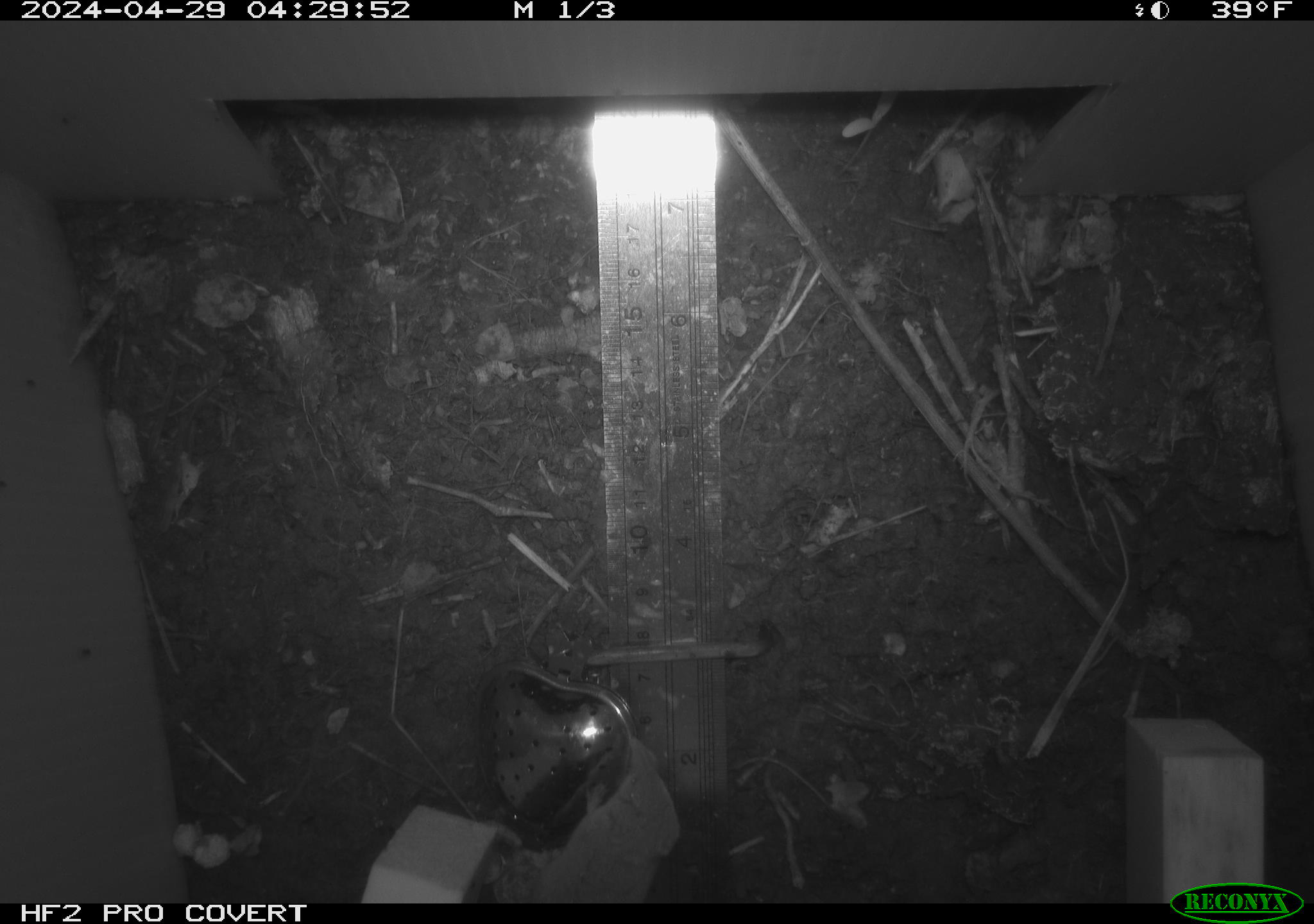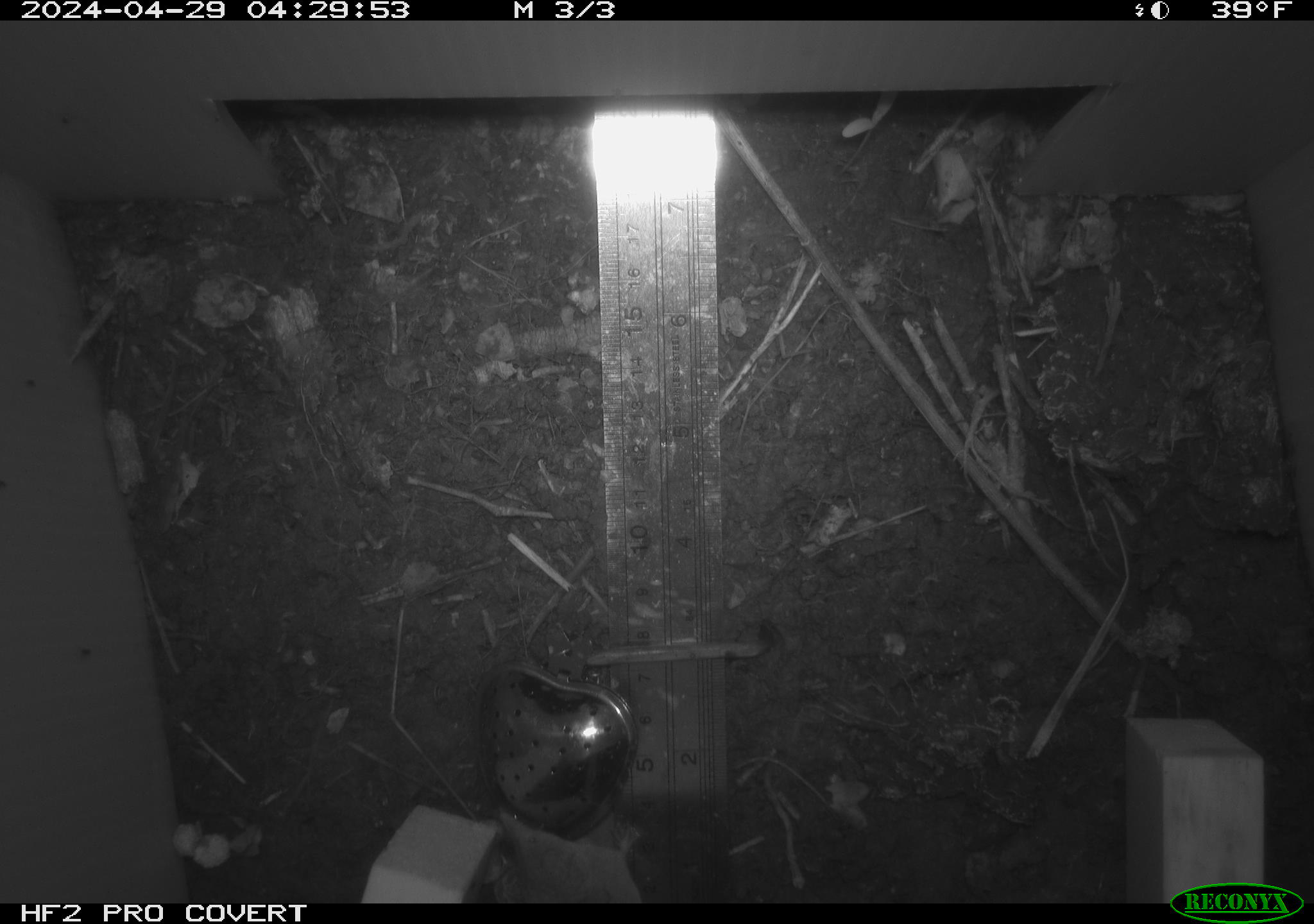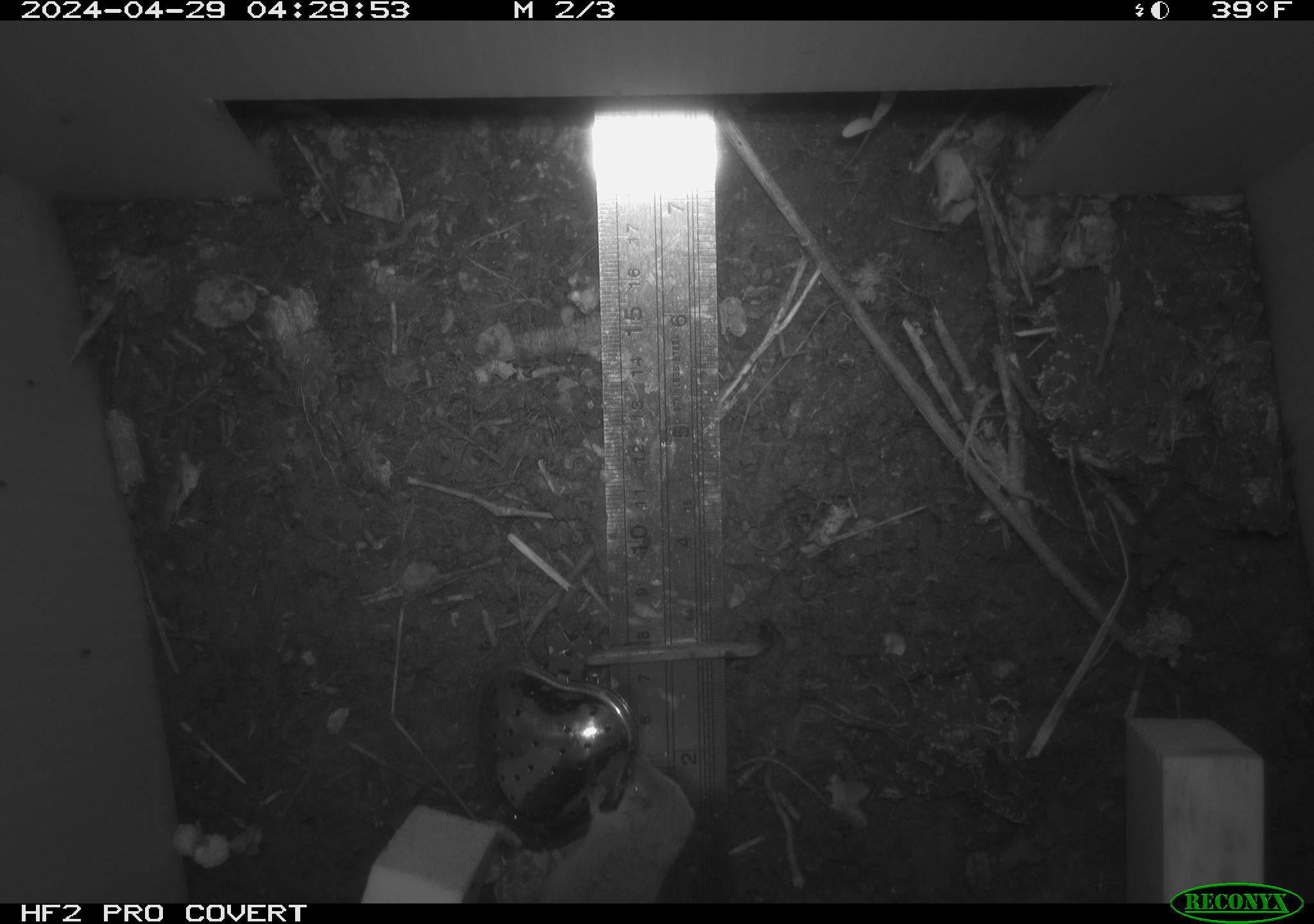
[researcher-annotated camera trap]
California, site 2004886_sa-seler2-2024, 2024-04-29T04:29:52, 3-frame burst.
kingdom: Animalia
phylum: Chordata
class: Mammalia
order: Eulipotyphla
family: Soricidae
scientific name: Soricidae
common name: shrews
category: soricidae family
Soricidae family (shrews) (Soricidae).